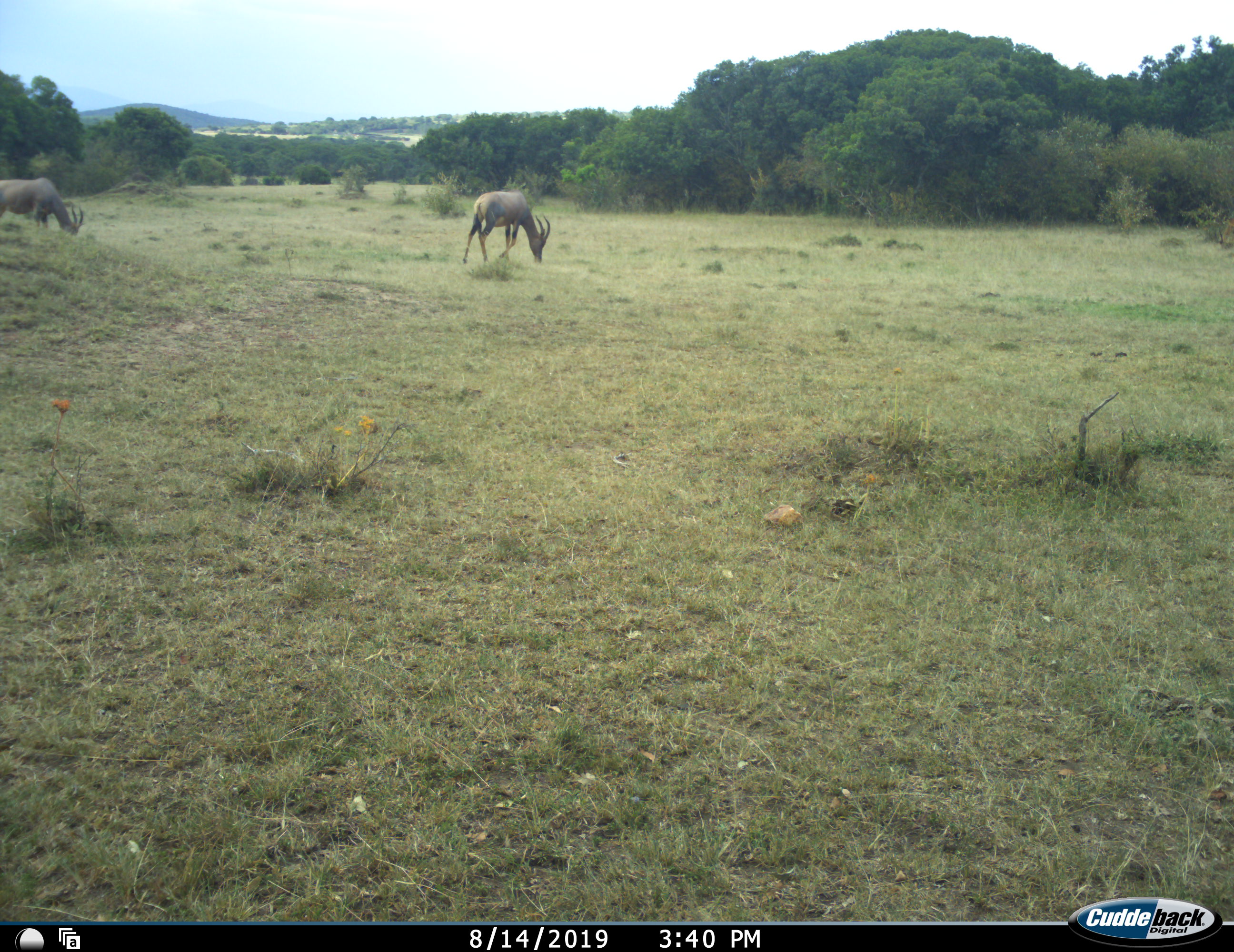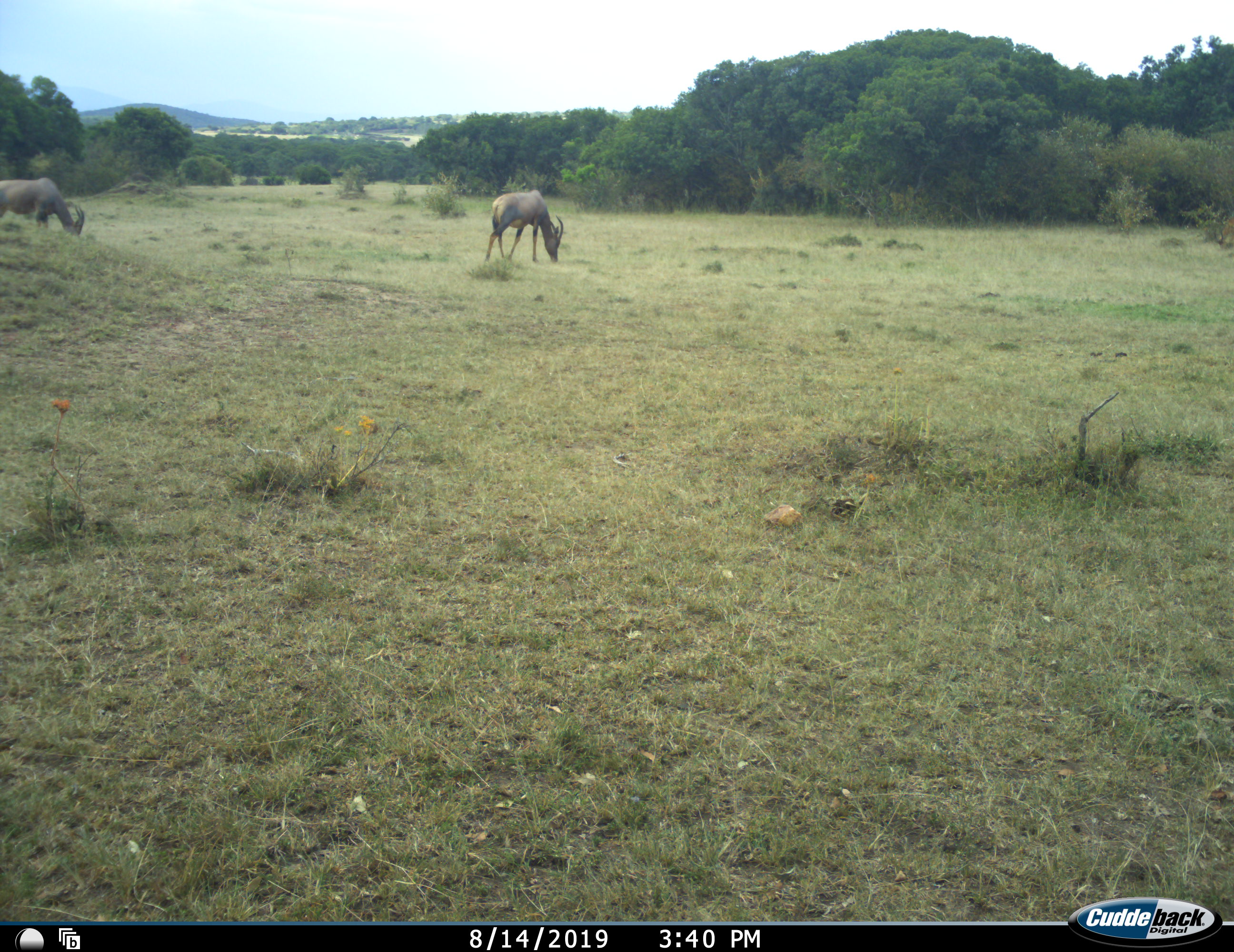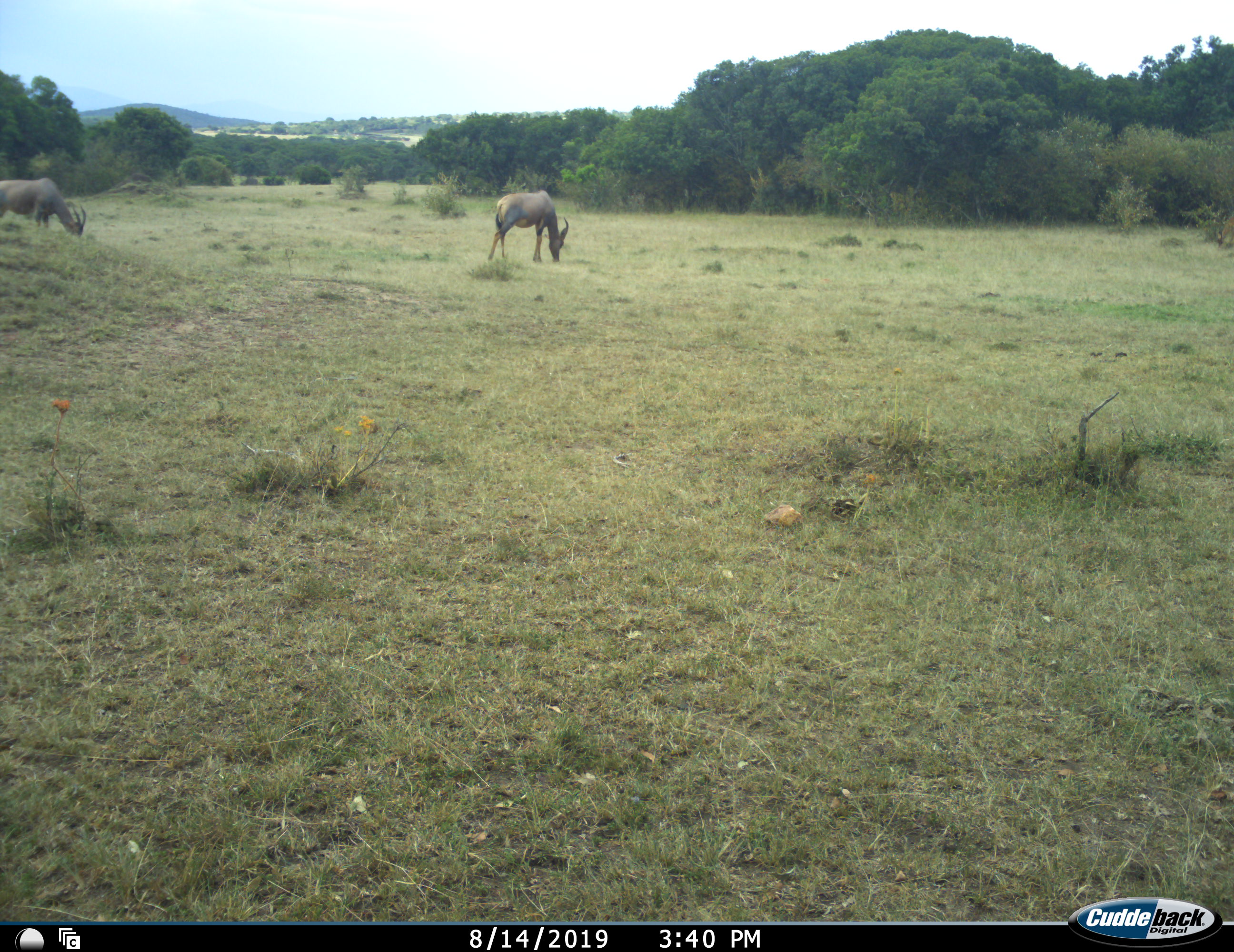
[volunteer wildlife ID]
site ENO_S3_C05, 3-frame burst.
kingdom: Animalia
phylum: Chordata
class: Mammalia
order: Artiodactyla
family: Bovidae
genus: Damaliscus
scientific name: Damaliscus lunatus jimela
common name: topi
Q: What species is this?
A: Topi (Damaliscus lunatus jimela).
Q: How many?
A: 2.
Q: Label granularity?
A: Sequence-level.